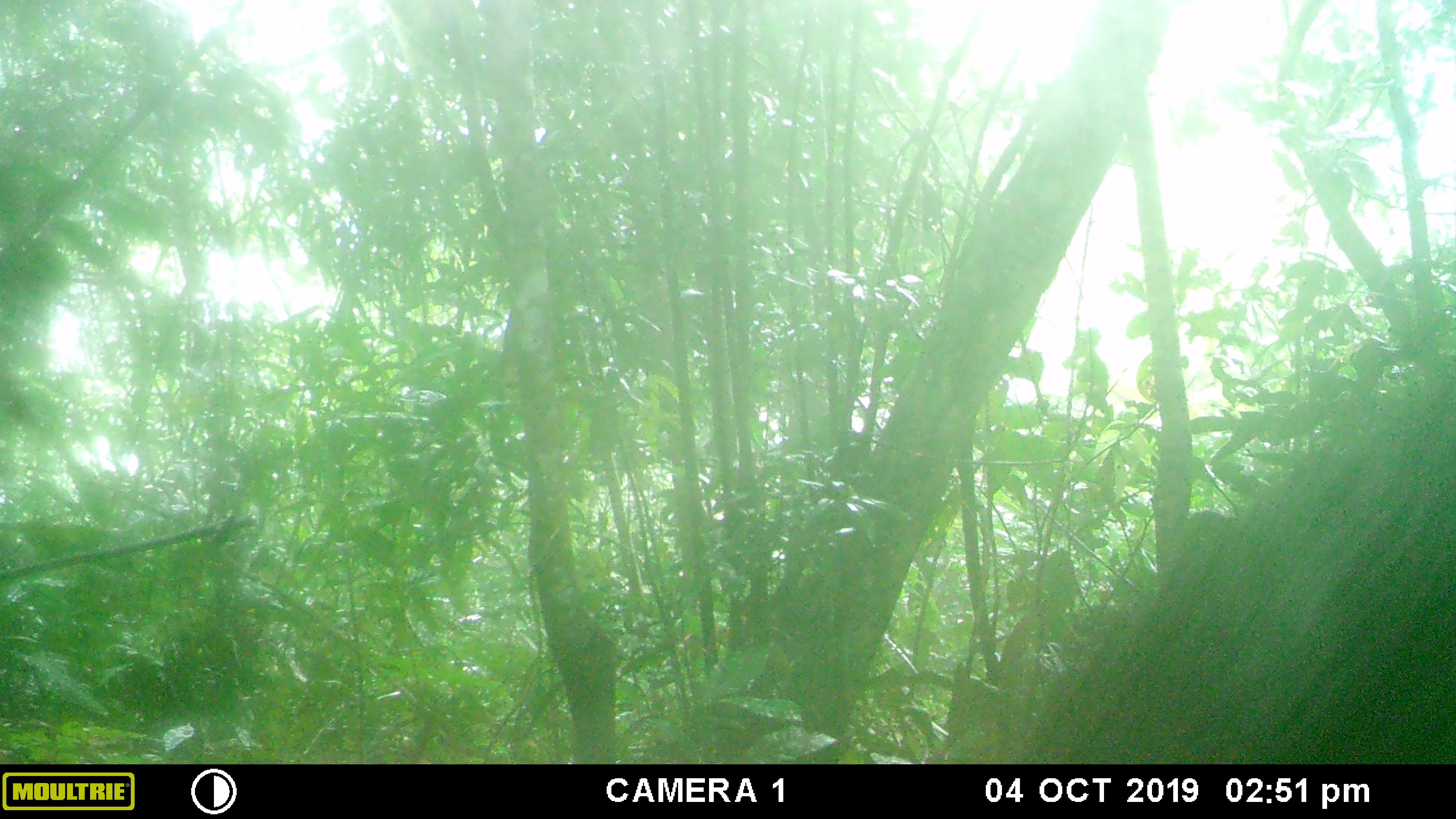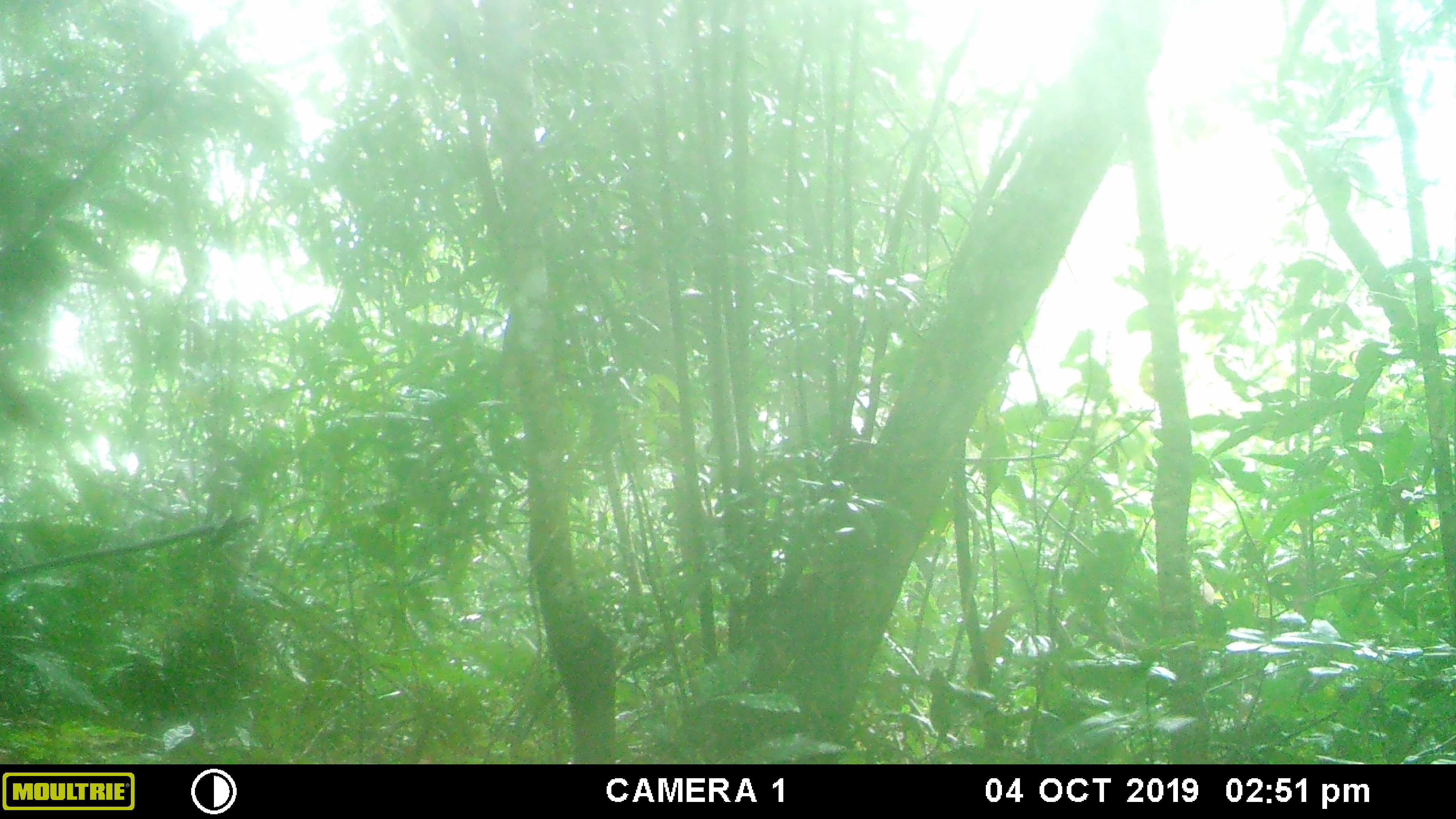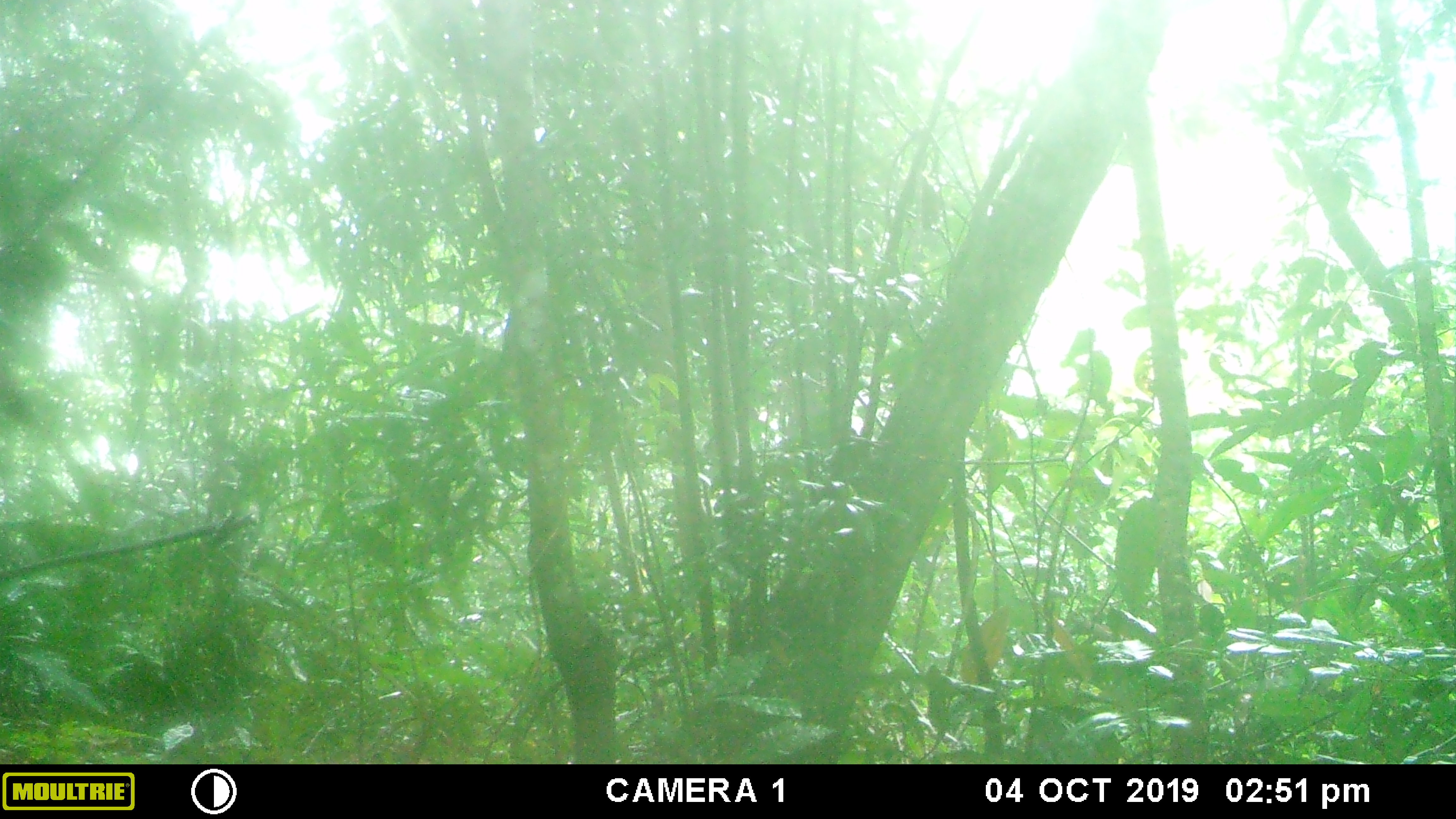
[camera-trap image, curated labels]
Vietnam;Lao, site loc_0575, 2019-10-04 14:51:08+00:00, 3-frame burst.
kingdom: Animalia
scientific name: Animalia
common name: animal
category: unidentified animal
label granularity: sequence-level